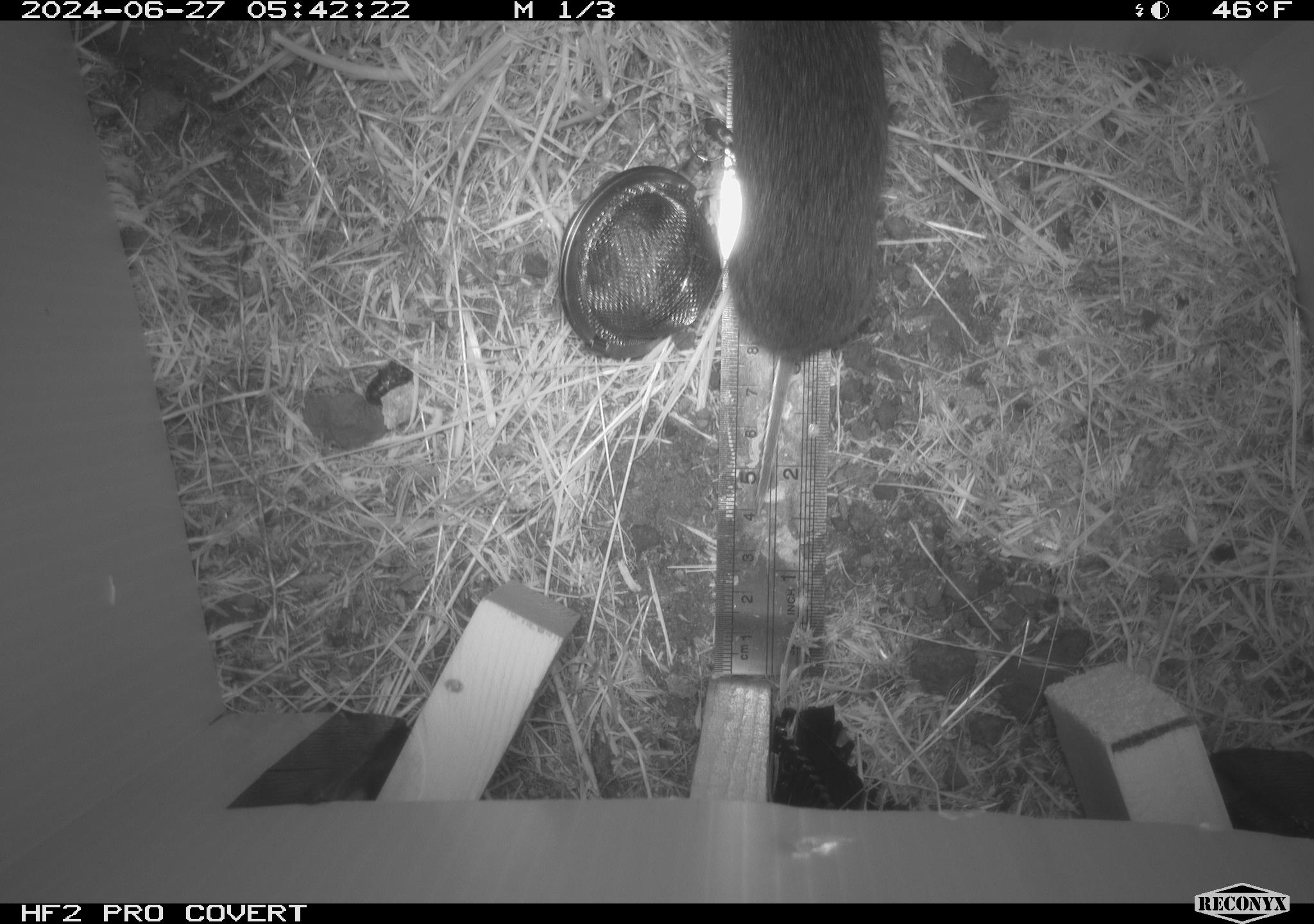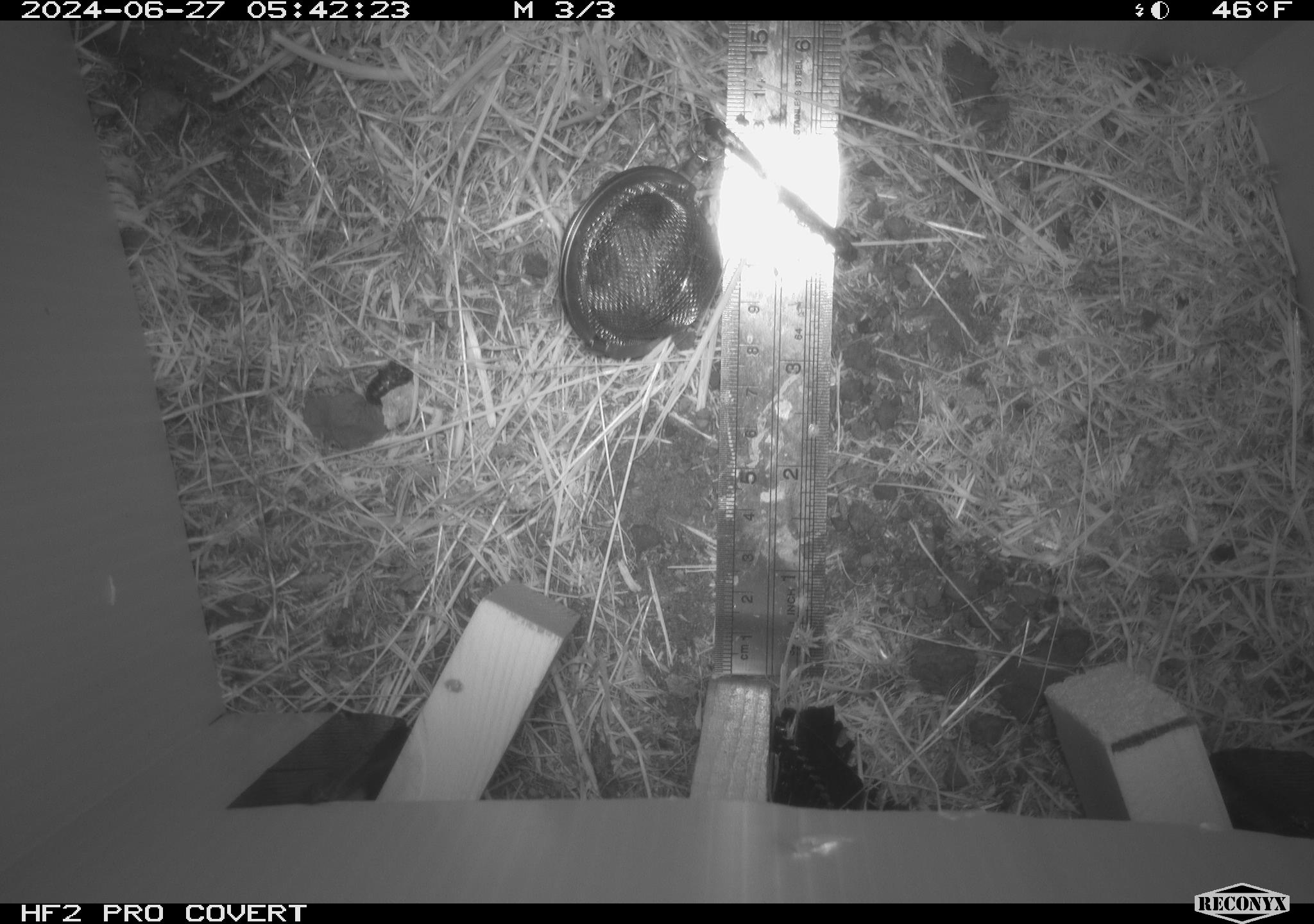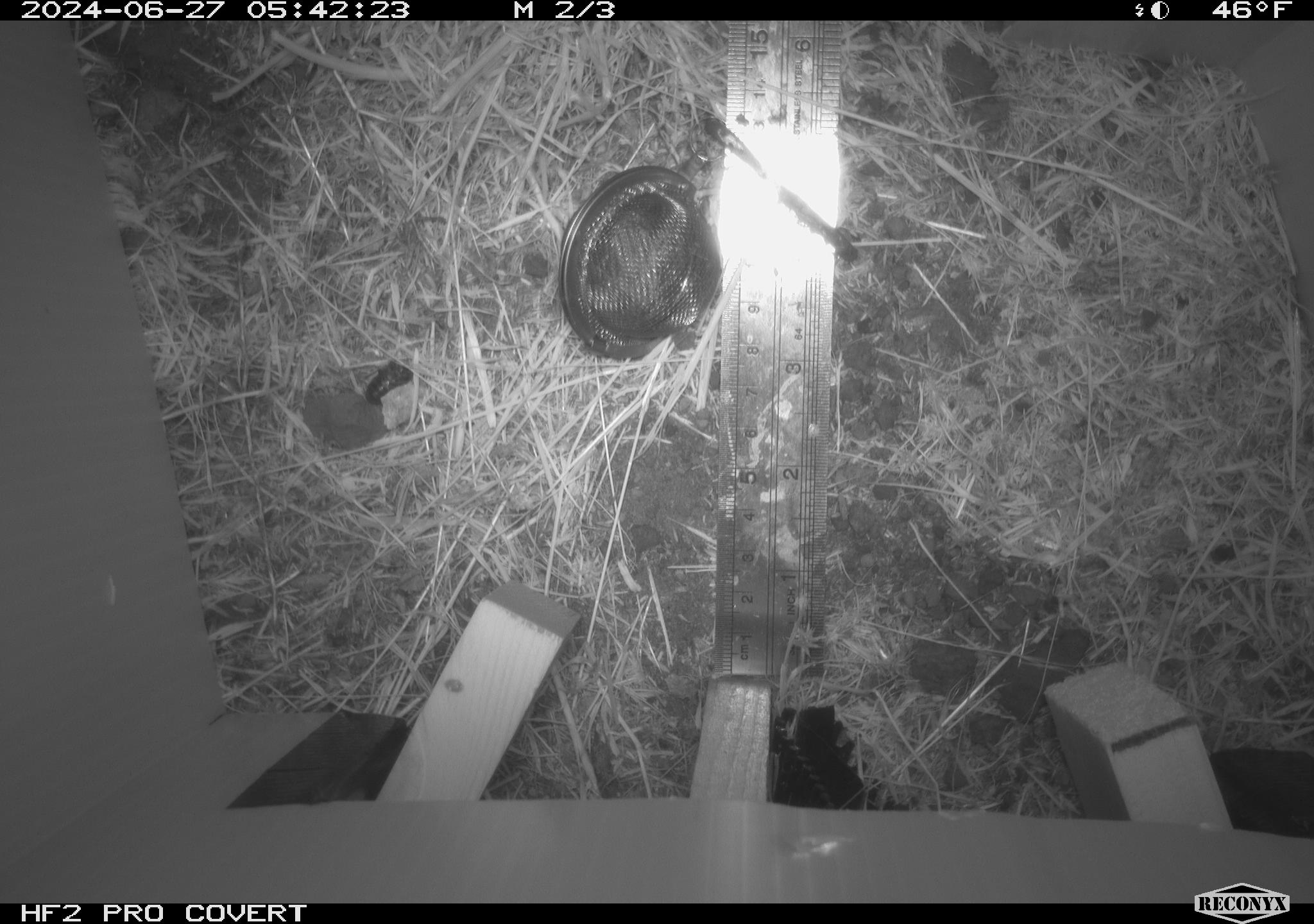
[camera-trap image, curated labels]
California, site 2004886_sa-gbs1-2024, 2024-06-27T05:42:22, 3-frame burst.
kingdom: Animalia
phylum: Chordata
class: Mammalia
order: Rodentia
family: Cricetidae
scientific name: Arvicolinae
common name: voles, lemmings, and muskrats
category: arvicolinae subfamily